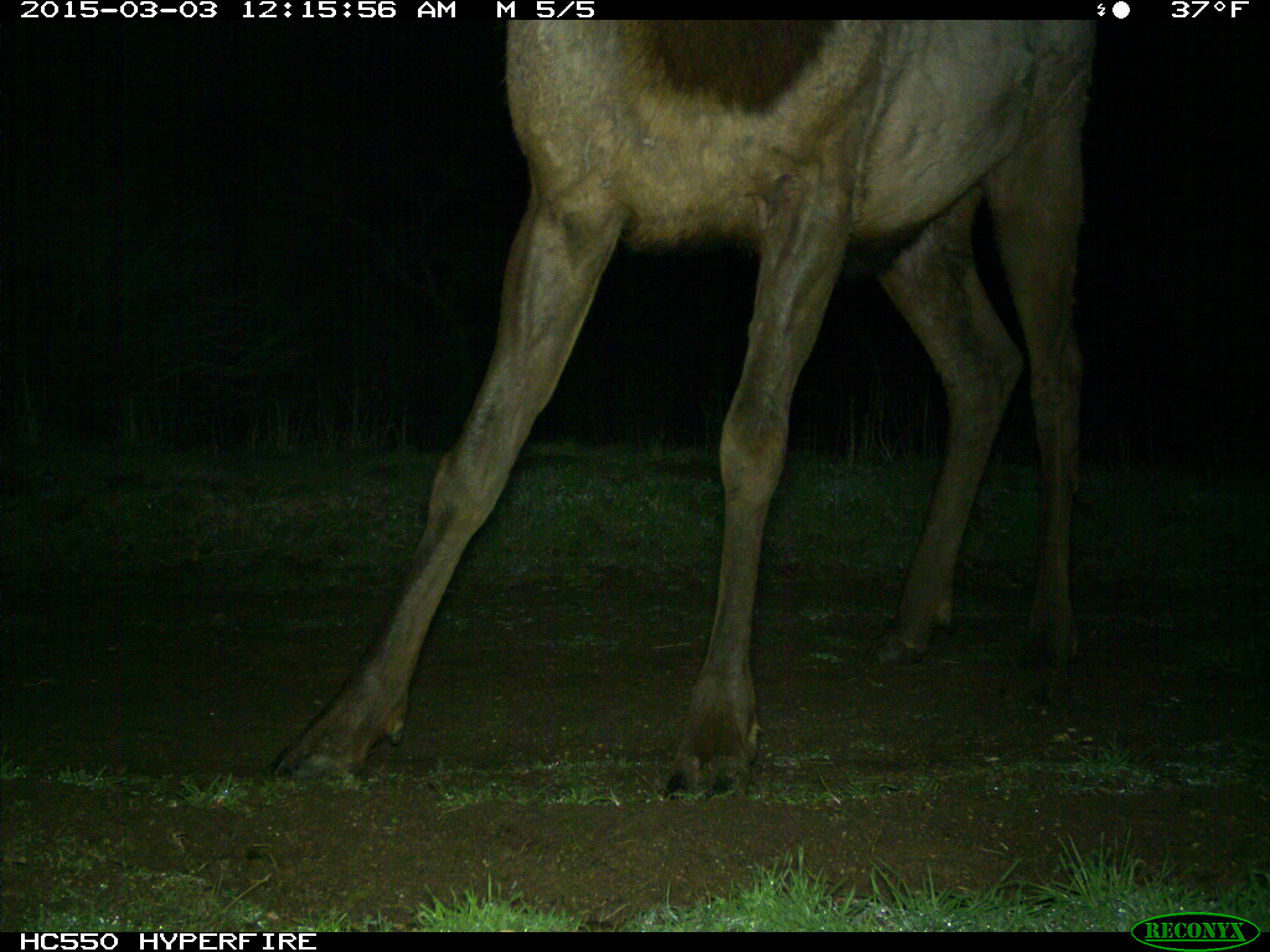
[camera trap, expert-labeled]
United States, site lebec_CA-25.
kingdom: Animalia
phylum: Chordata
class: Mammalia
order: Artiodactyla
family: Cervidae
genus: Cervus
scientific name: Cervus canadensis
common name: elk